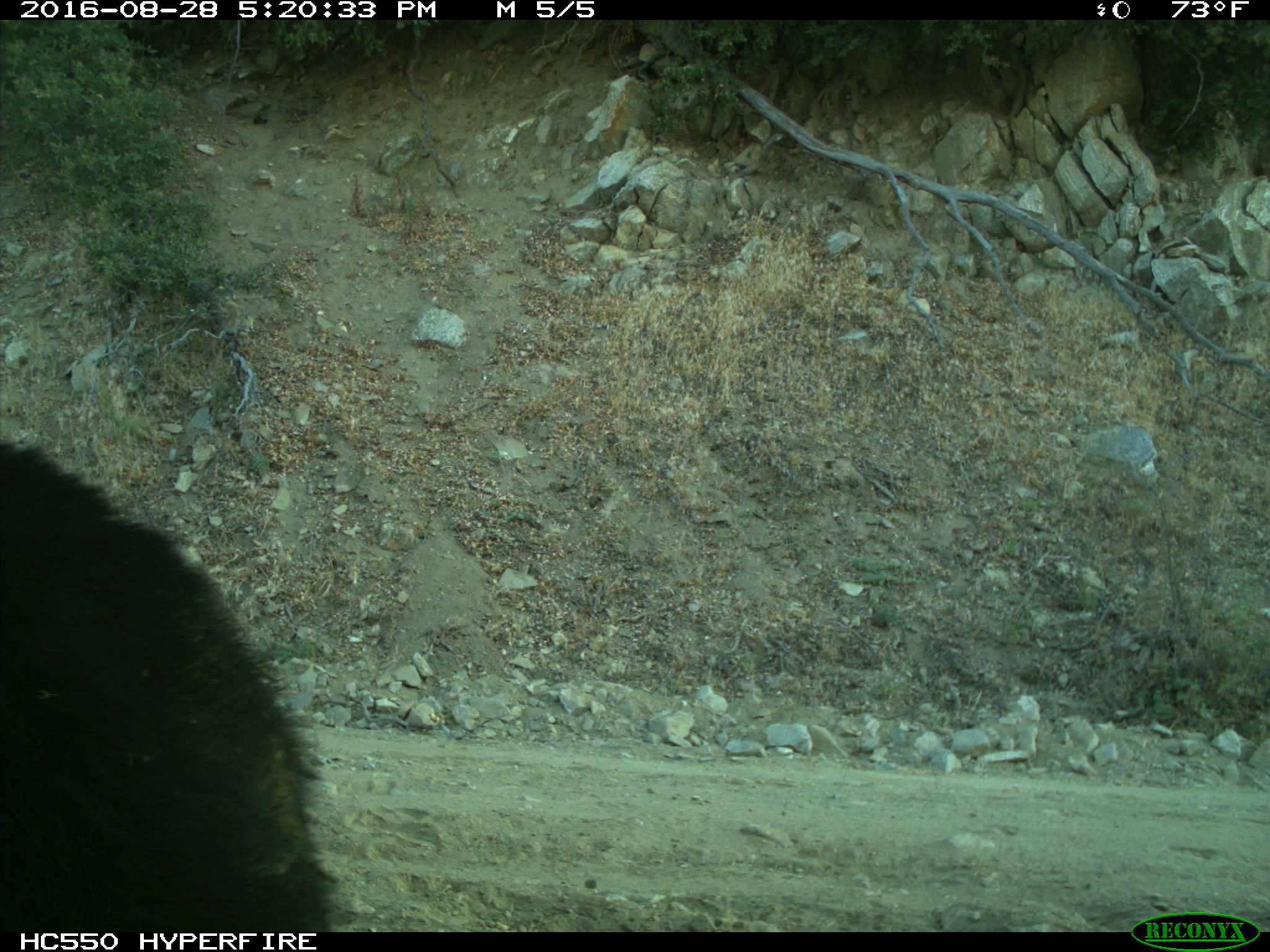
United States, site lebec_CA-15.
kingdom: Animalia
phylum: Chordata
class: Mammalia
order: Carnivora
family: Ursidae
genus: Ursus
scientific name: Ursus americanus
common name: american black bear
Ursus americanus (american black bear).